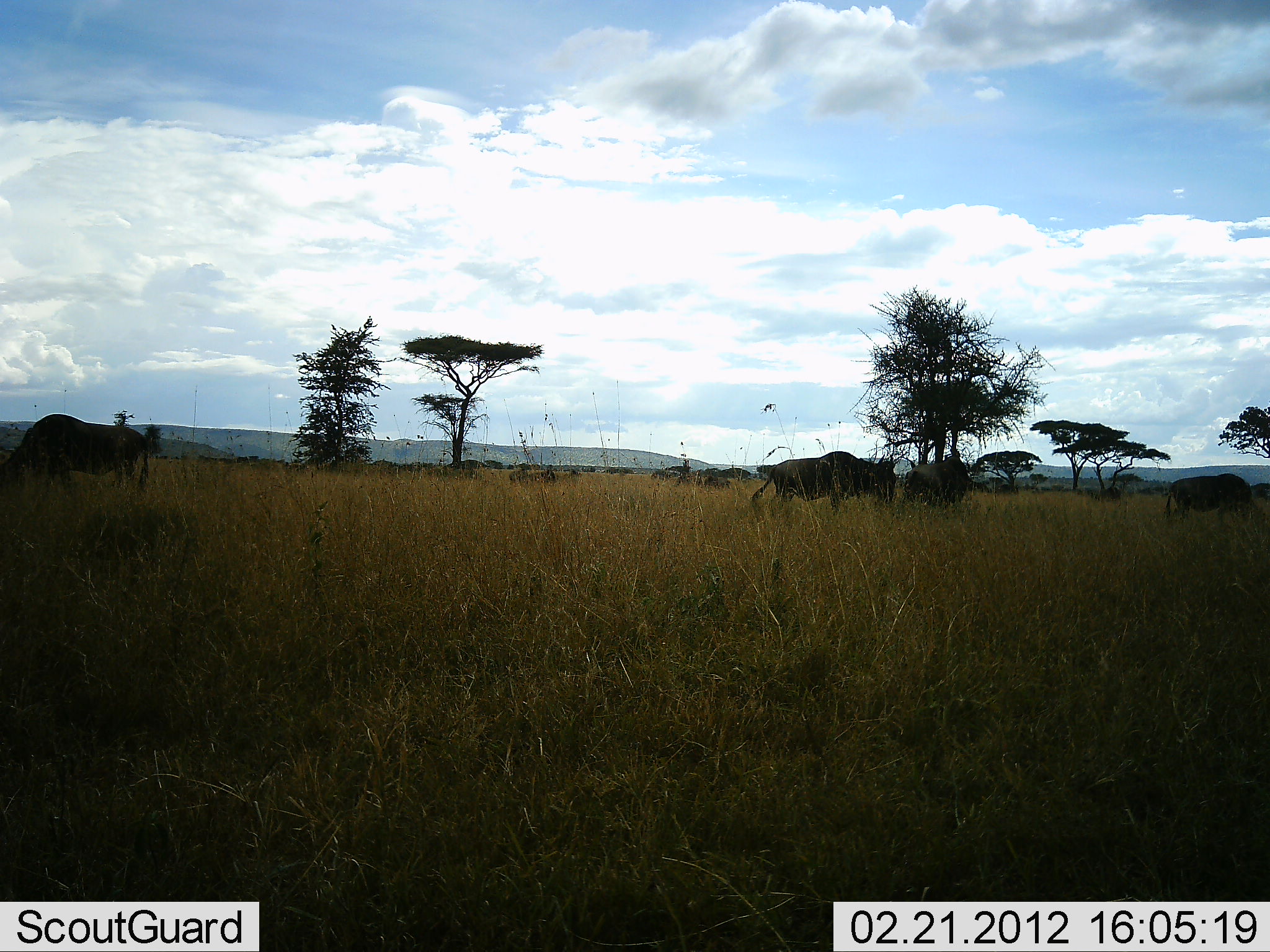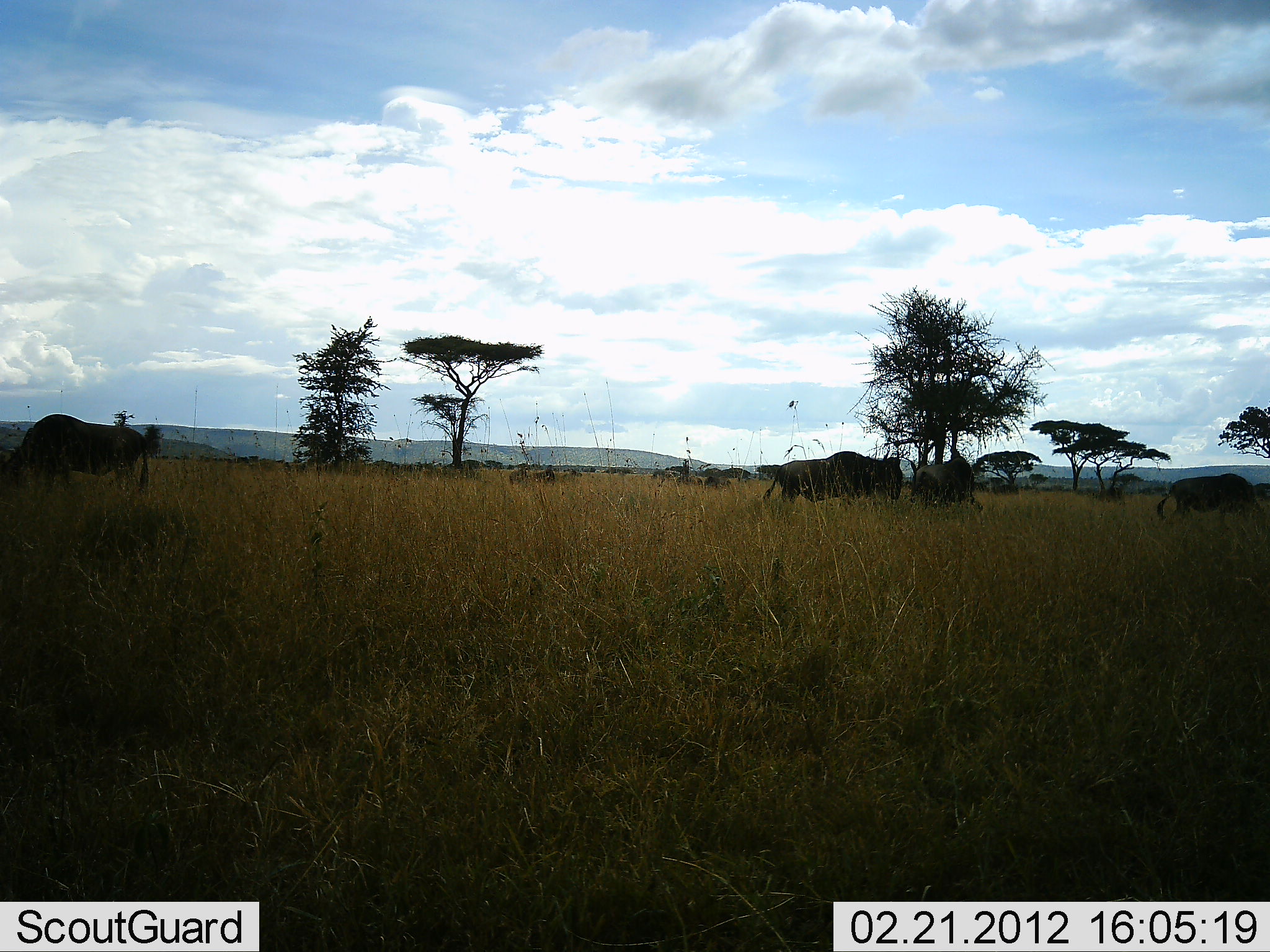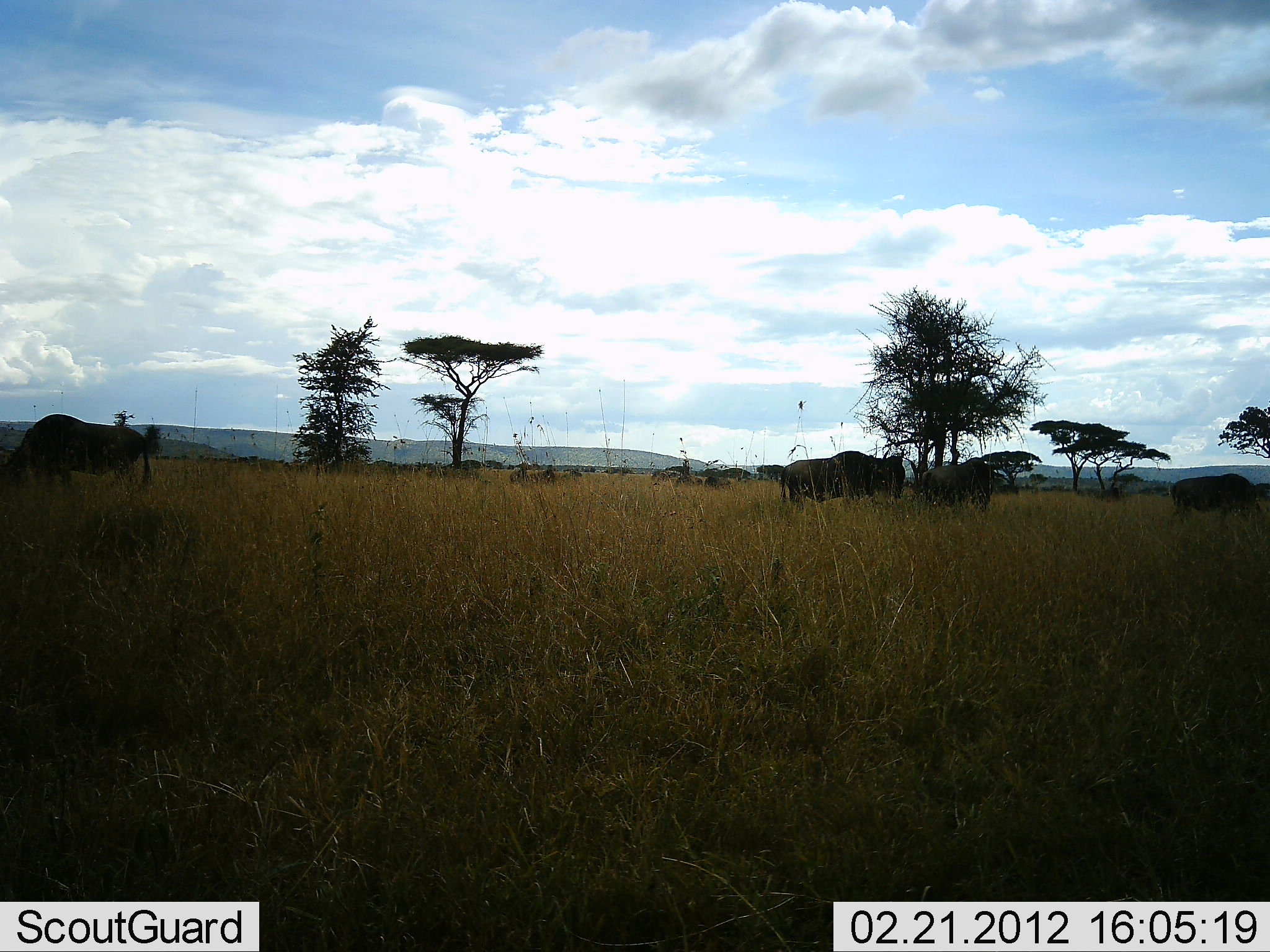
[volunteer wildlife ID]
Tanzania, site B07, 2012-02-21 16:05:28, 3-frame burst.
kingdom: Animalia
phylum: Chordata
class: Mammalia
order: Artiodactyla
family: Bovidae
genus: Connochaetes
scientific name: Connochaetes taurinus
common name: blue wildebeest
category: wildebeest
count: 4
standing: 59%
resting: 0%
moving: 52%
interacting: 0%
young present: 0%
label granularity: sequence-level